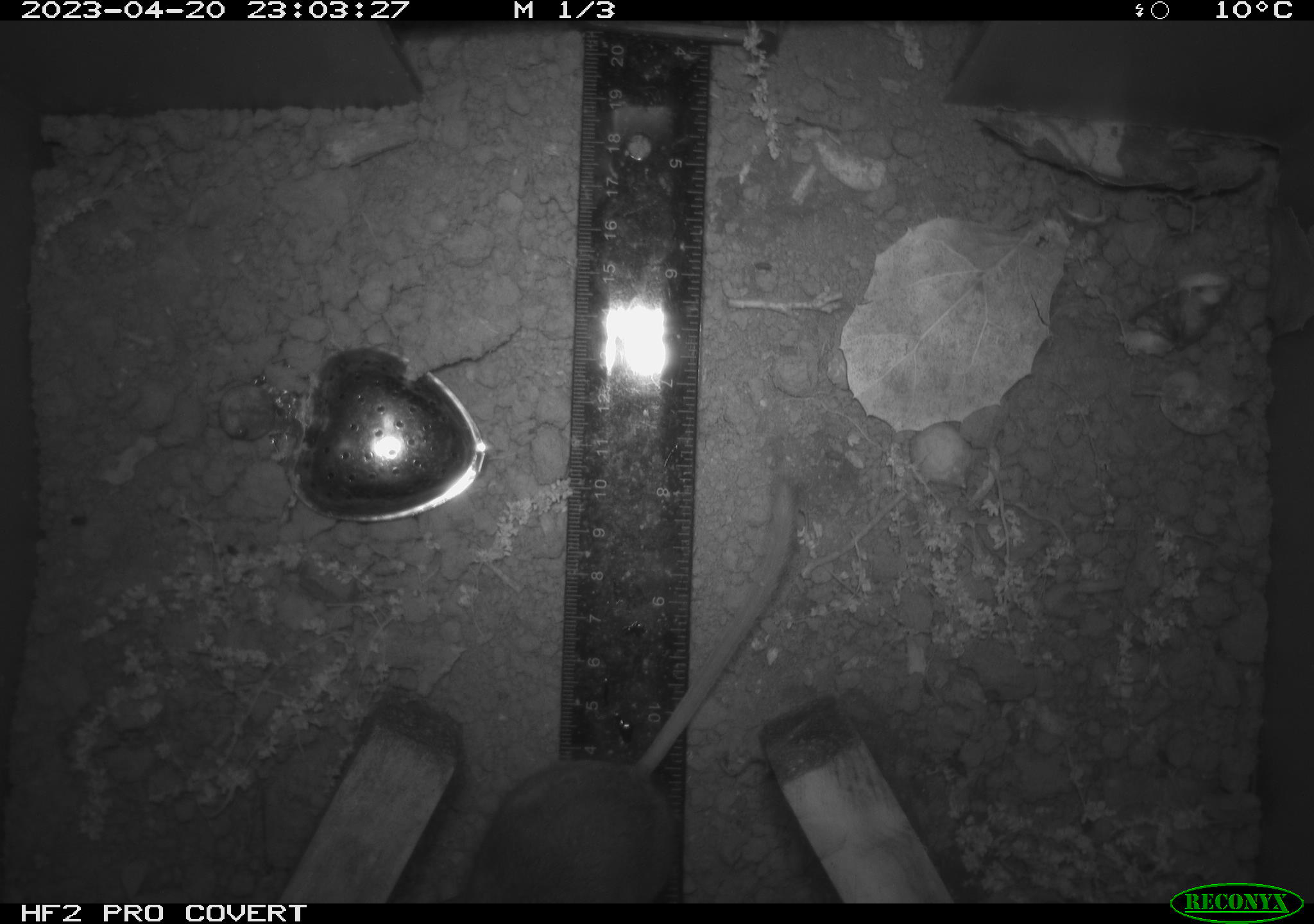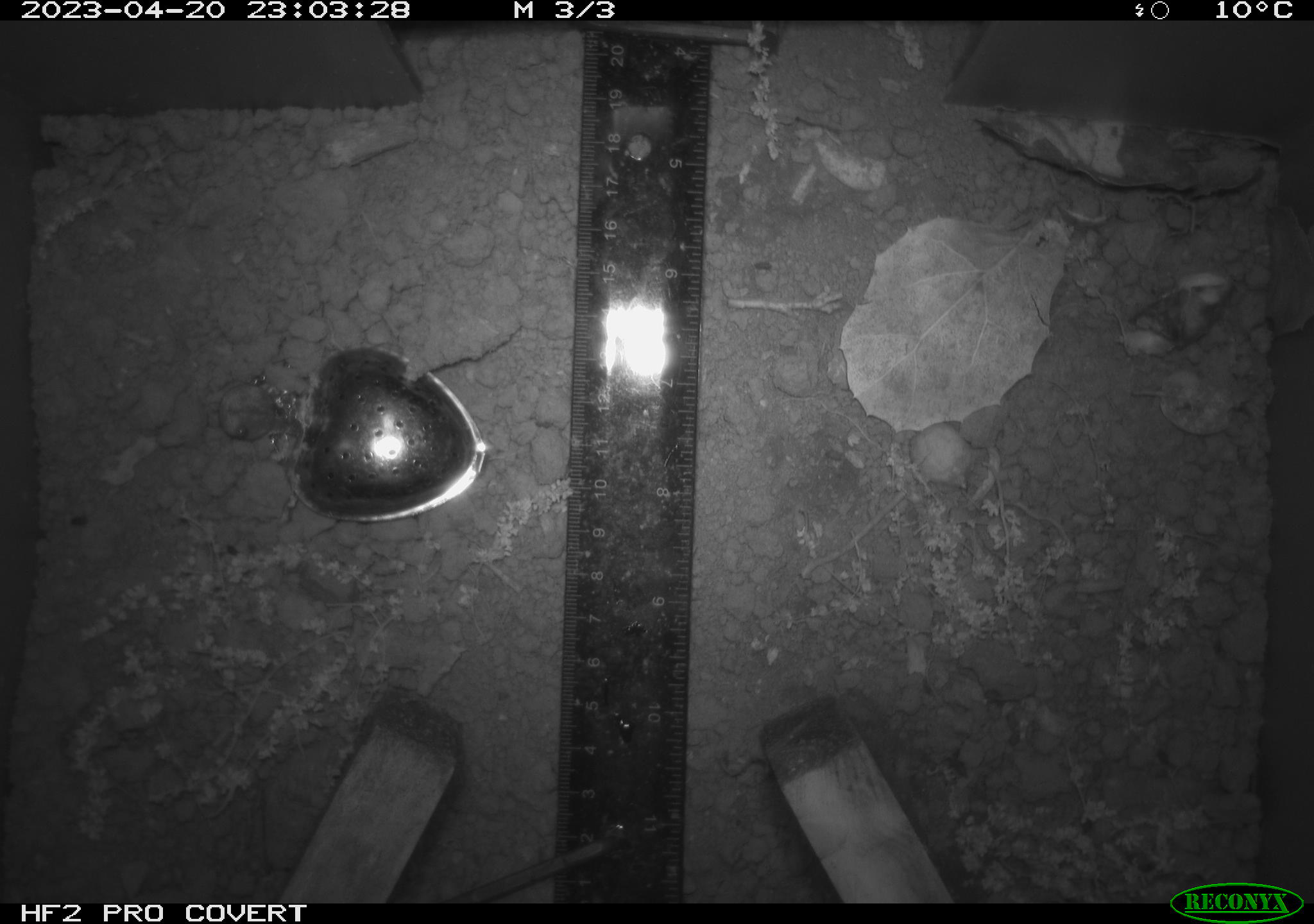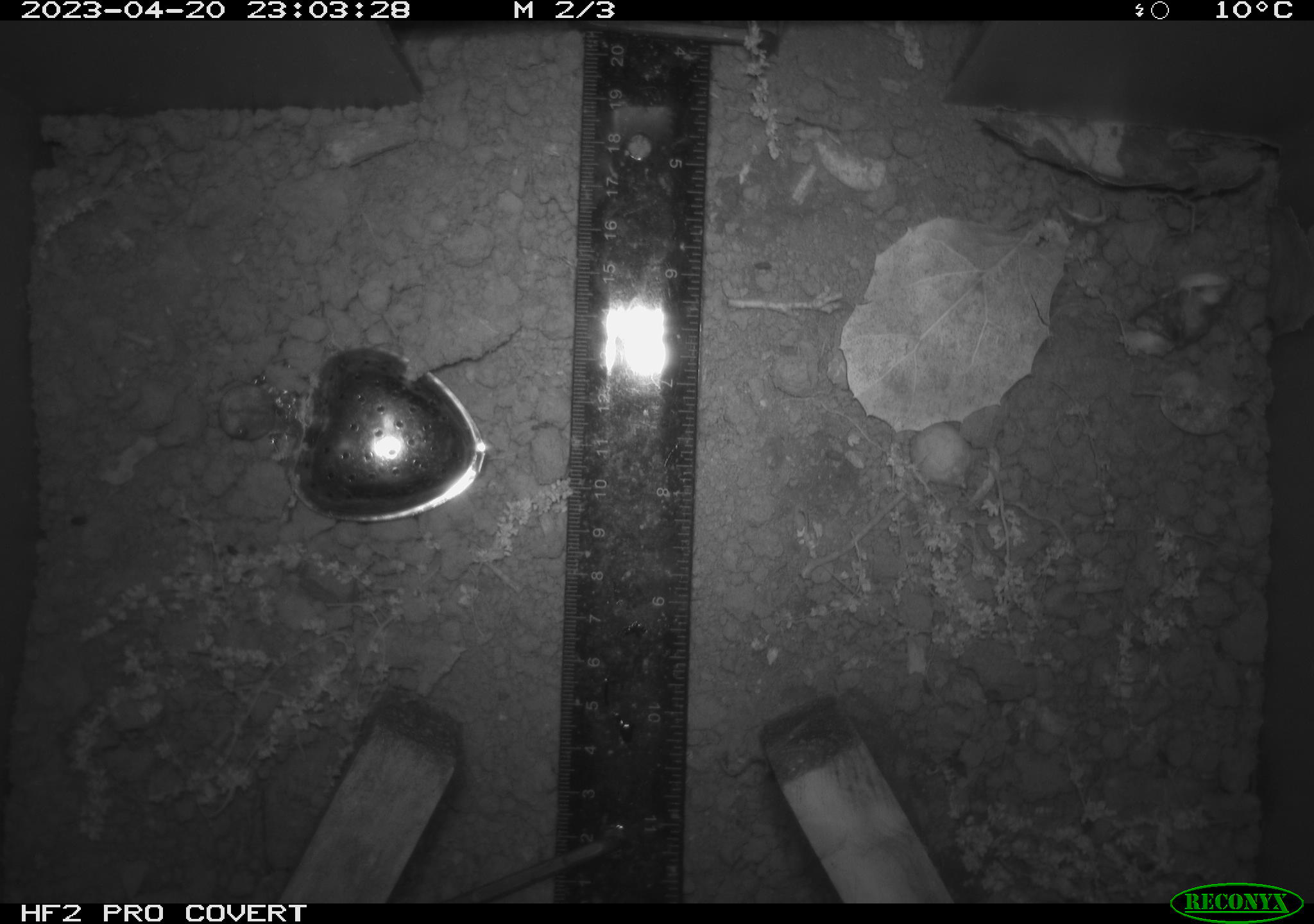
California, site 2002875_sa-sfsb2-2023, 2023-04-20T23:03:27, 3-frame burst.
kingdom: Animalia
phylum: Chordata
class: Mammalia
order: Rodentia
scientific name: Rodentia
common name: mouse species